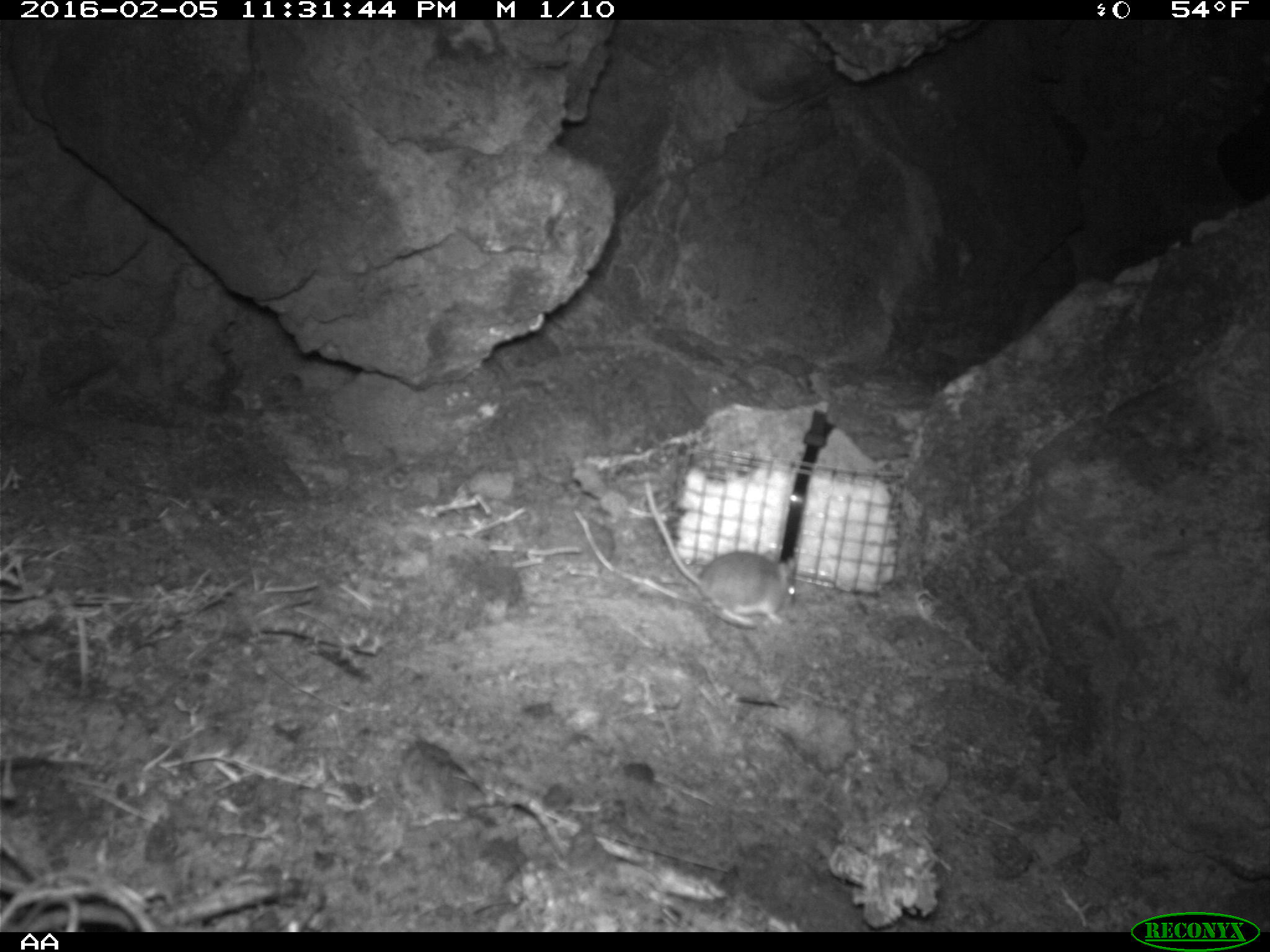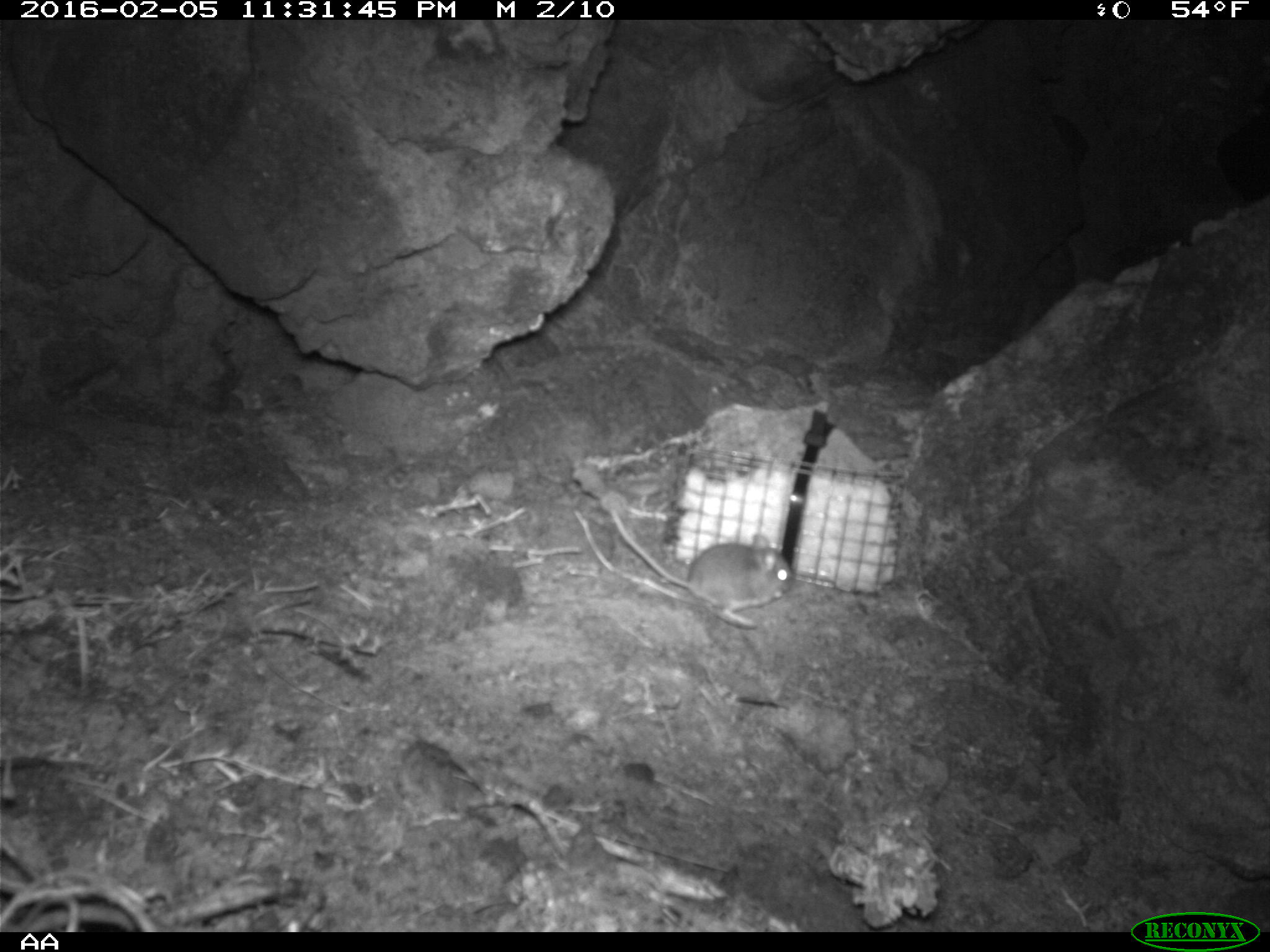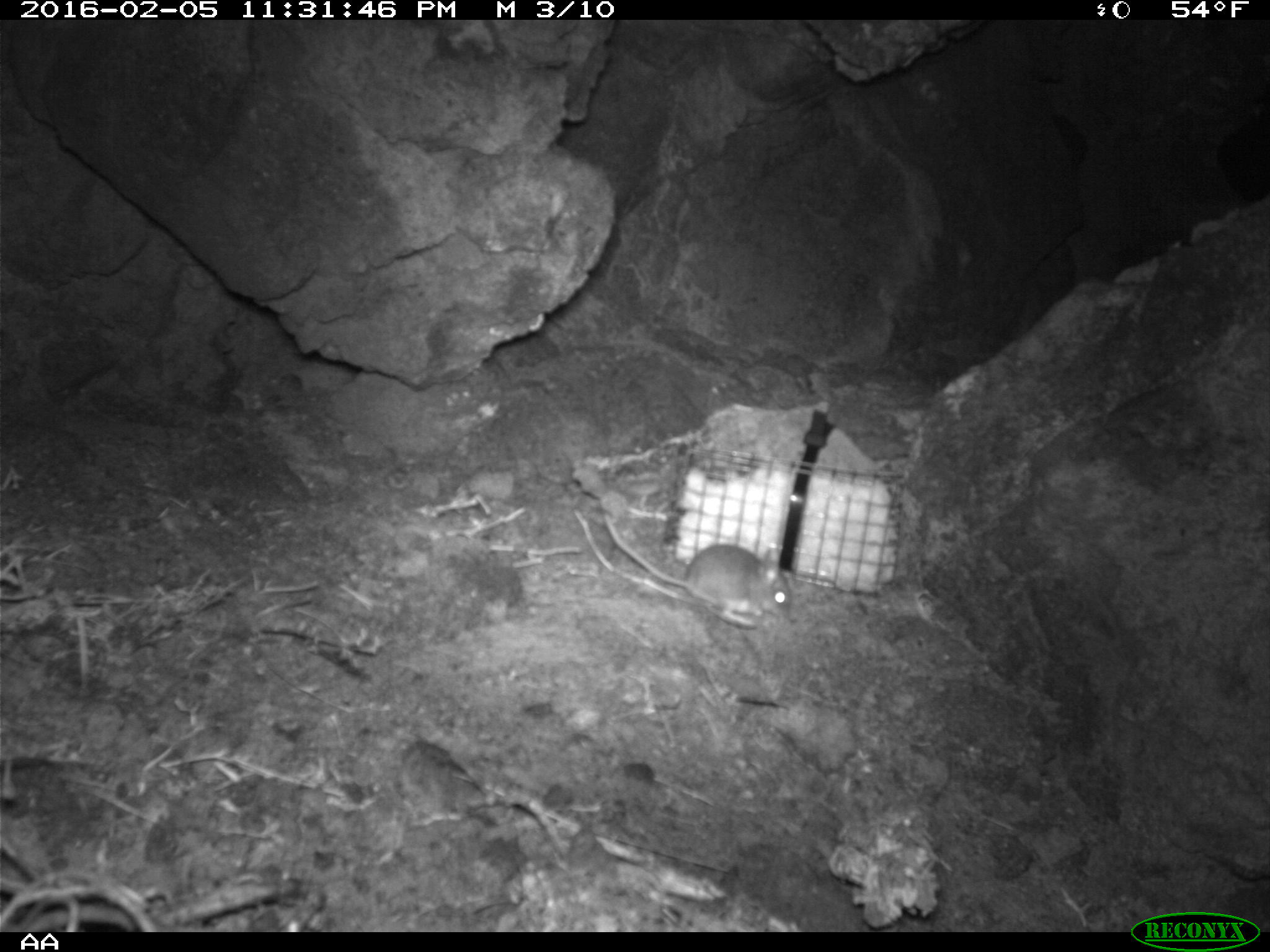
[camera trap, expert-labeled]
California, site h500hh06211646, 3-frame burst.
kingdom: Animalia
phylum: Chordata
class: Mammalia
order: Rodentia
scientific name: Rodentia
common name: rodent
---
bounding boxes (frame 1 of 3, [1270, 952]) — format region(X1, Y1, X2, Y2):
rodent: region(641, 477, 797, 626)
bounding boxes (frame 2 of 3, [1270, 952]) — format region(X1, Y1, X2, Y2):
rodent: region(609, 508, 792, 626)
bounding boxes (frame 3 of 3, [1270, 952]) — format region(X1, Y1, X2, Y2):
rodent: region(602, 511, 793, 619)